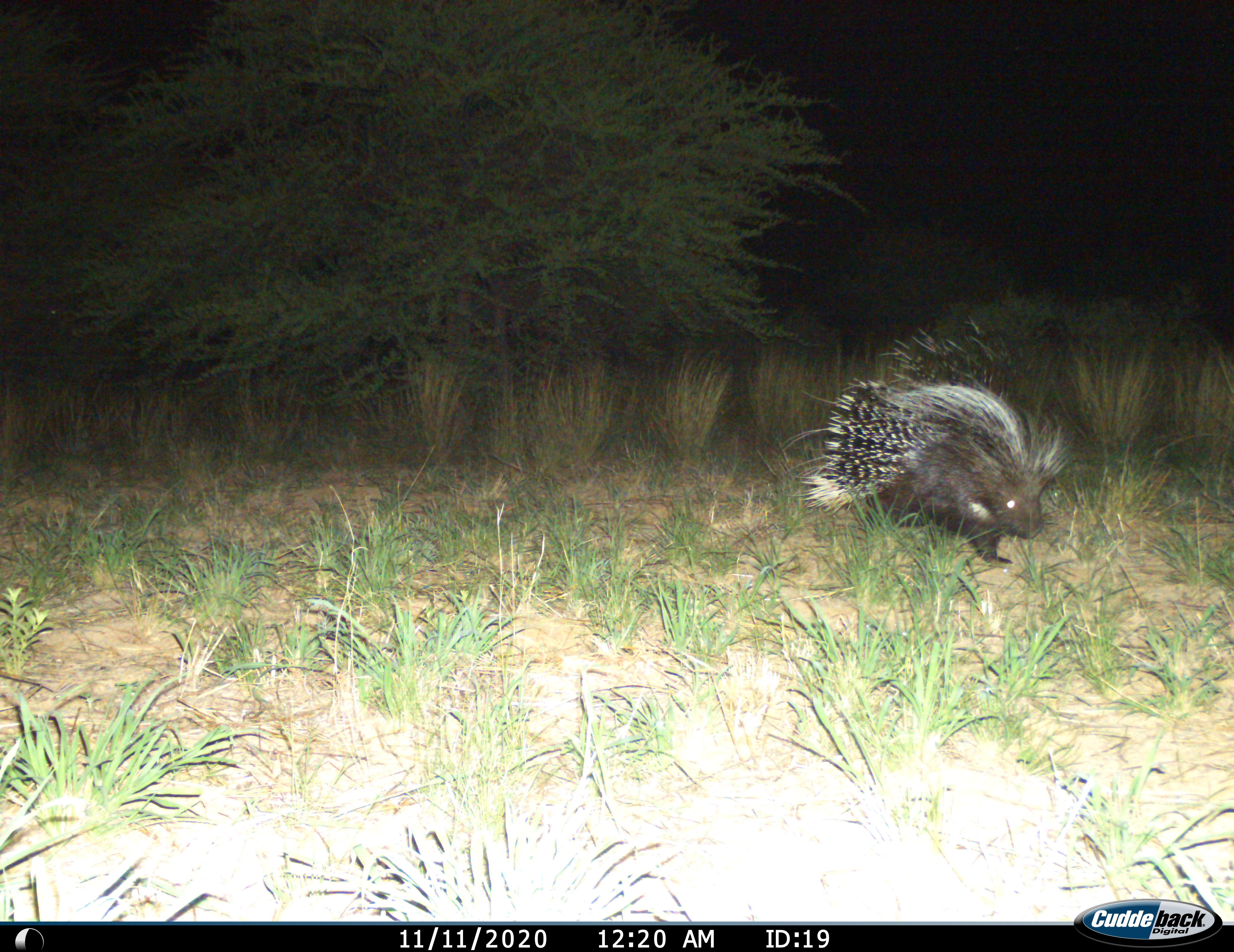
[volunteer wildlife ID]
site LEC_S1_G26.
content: unidentified animal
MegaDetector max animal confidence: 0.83